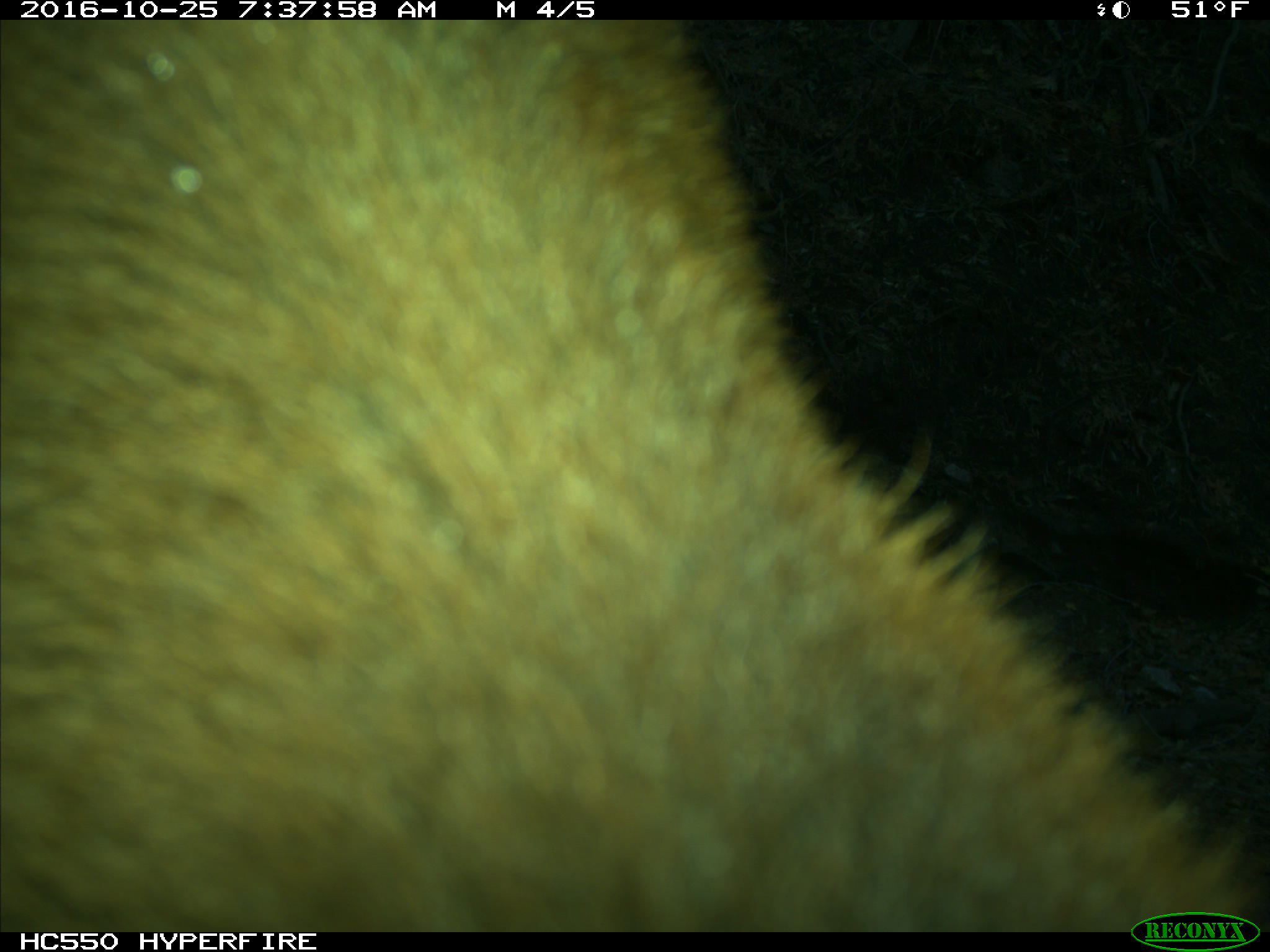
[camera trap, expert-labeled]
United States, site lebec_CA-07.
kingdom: Animalia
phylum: Chordata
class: Mammalia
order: Artiodactyla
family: Bovidae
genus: Bos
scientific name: Bos taurus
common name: domestic cow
Bos taurus (domestic cow).